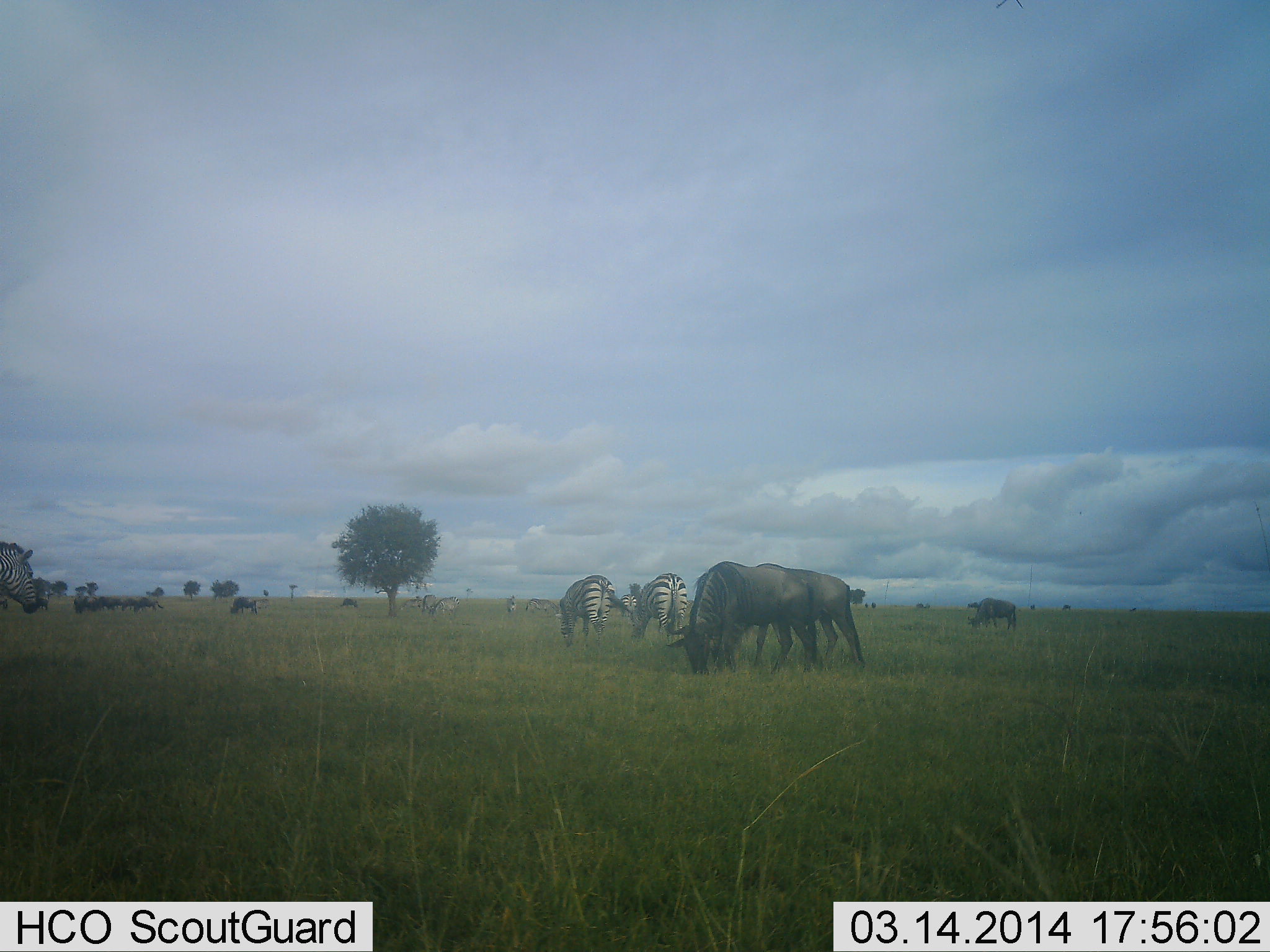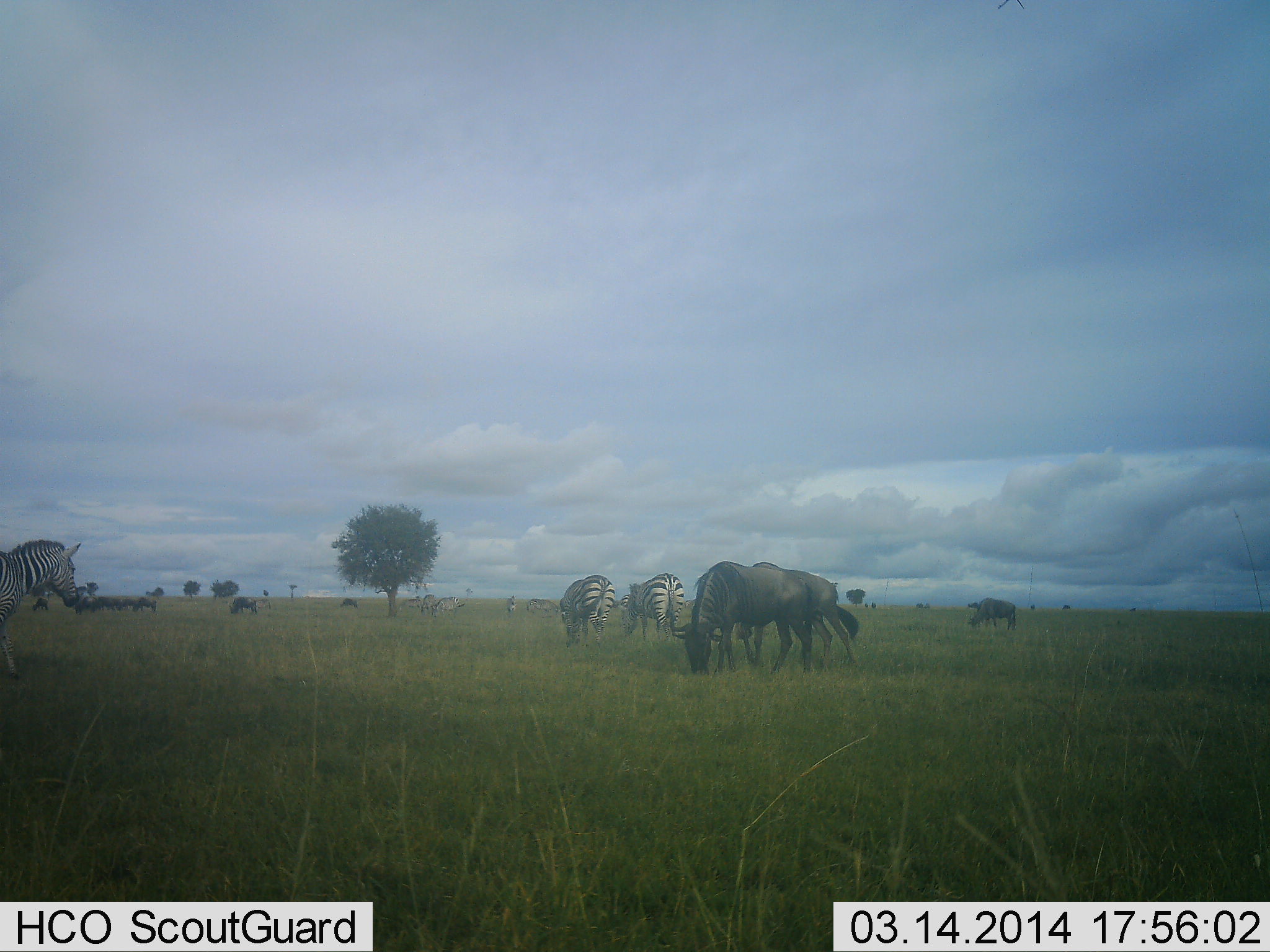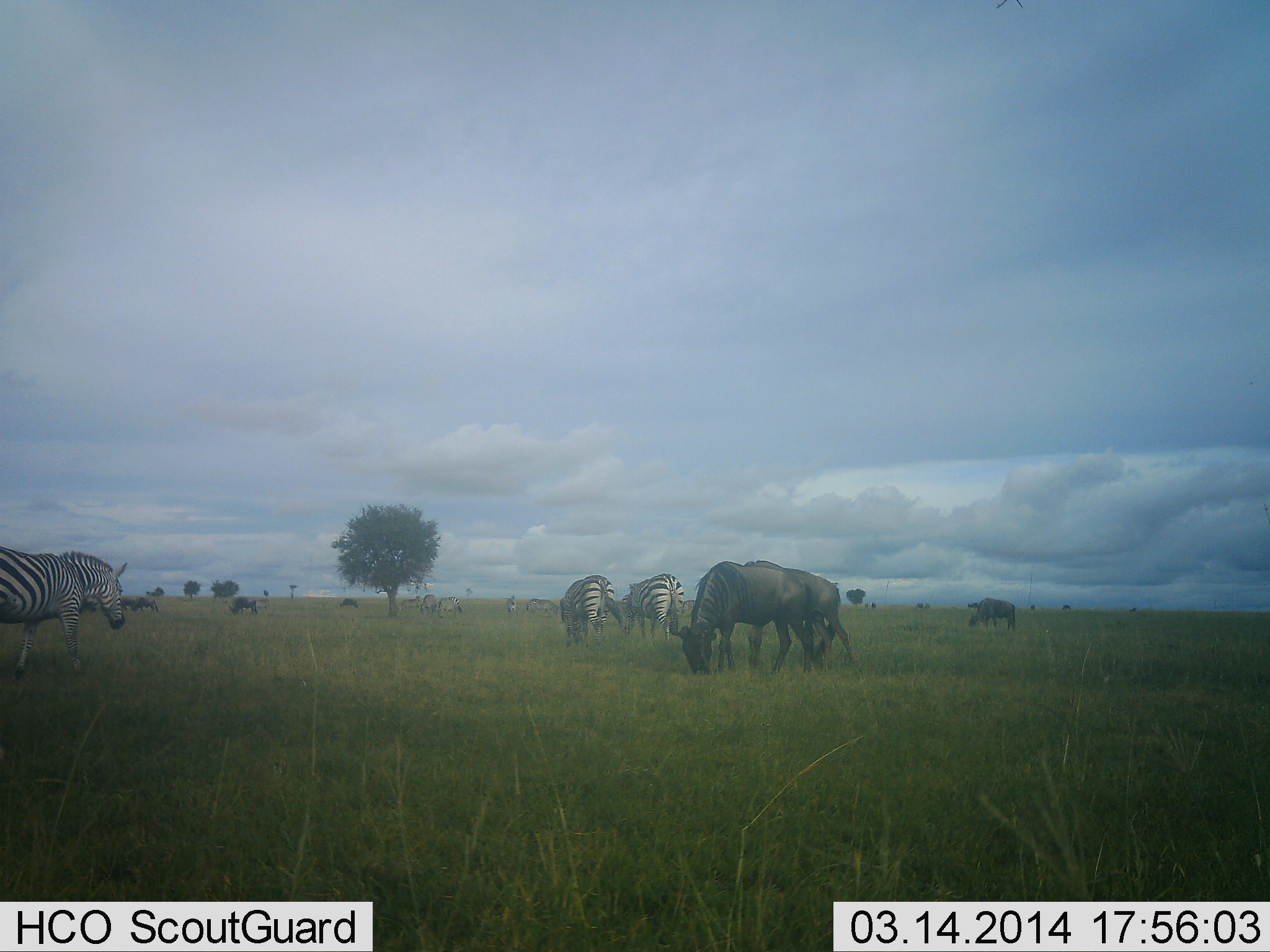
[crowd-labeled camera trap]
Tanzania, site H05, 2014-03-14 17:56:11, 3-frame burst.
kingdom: Animalia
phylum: Chordata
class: Mammalia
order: Artiodactyla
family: Bovidae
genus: Connochaetes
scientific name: Connochaetes taurinus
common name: blue wildebeest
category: wildebeest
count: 10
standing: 40%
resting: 0%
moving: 0%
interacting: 0%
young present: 0%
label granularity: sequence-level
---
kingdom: Animalia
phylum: Chordata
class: Mammalia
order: Perissodactyla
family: Equidae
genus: Equus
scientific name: Equus quagga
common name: plains zebra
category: zebra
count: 6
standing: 50%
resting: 0%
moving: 40%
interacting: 0%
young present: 0%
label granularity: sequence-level